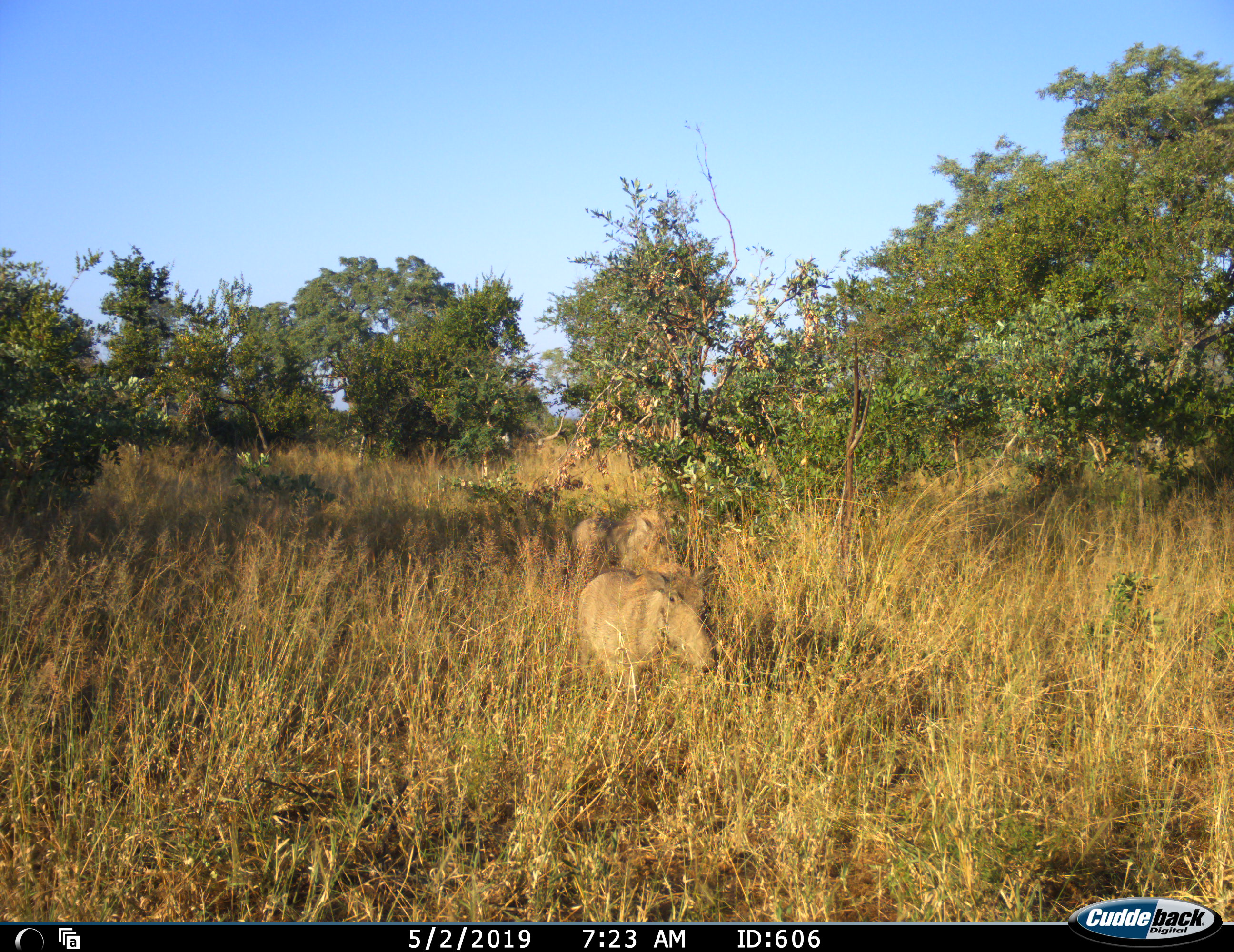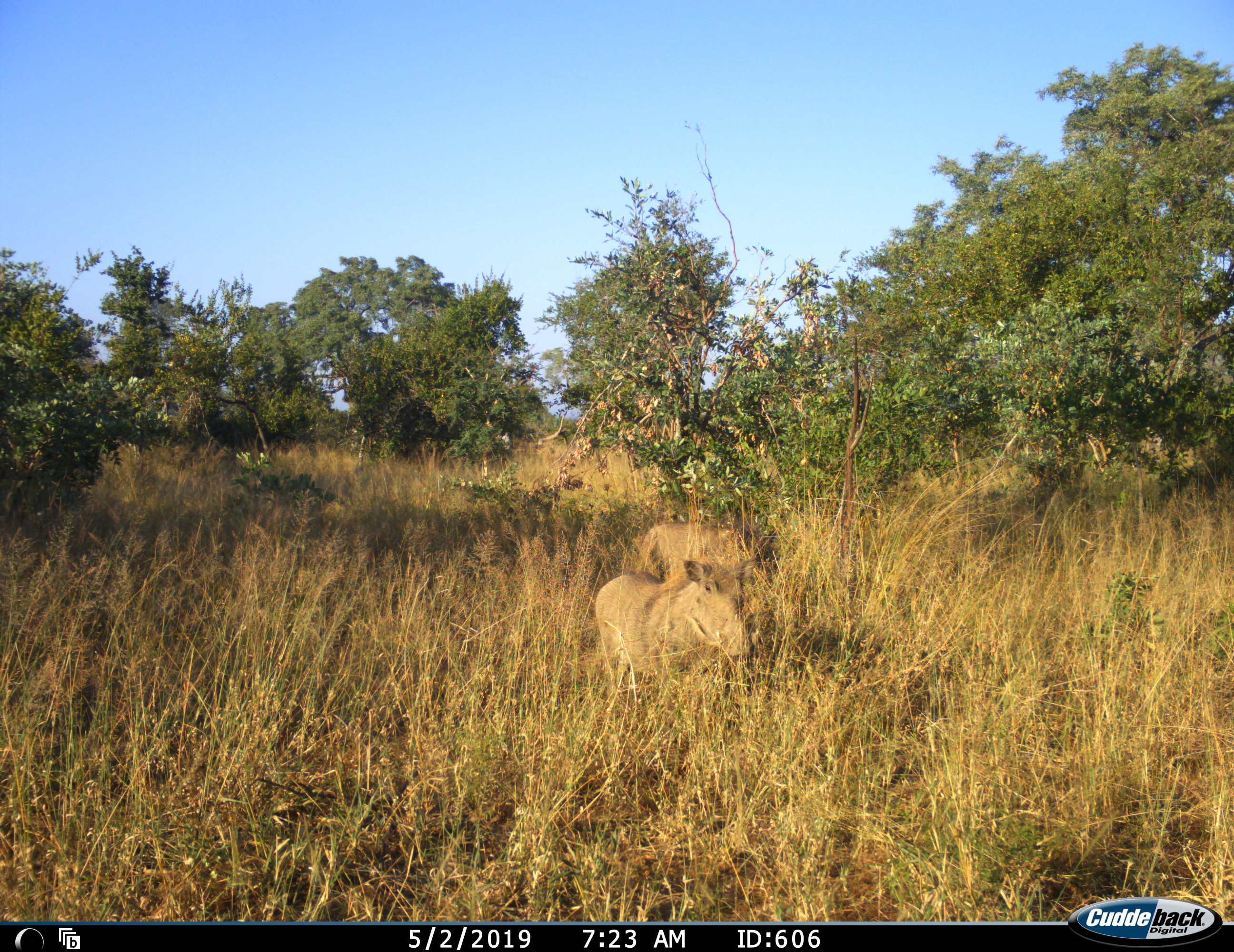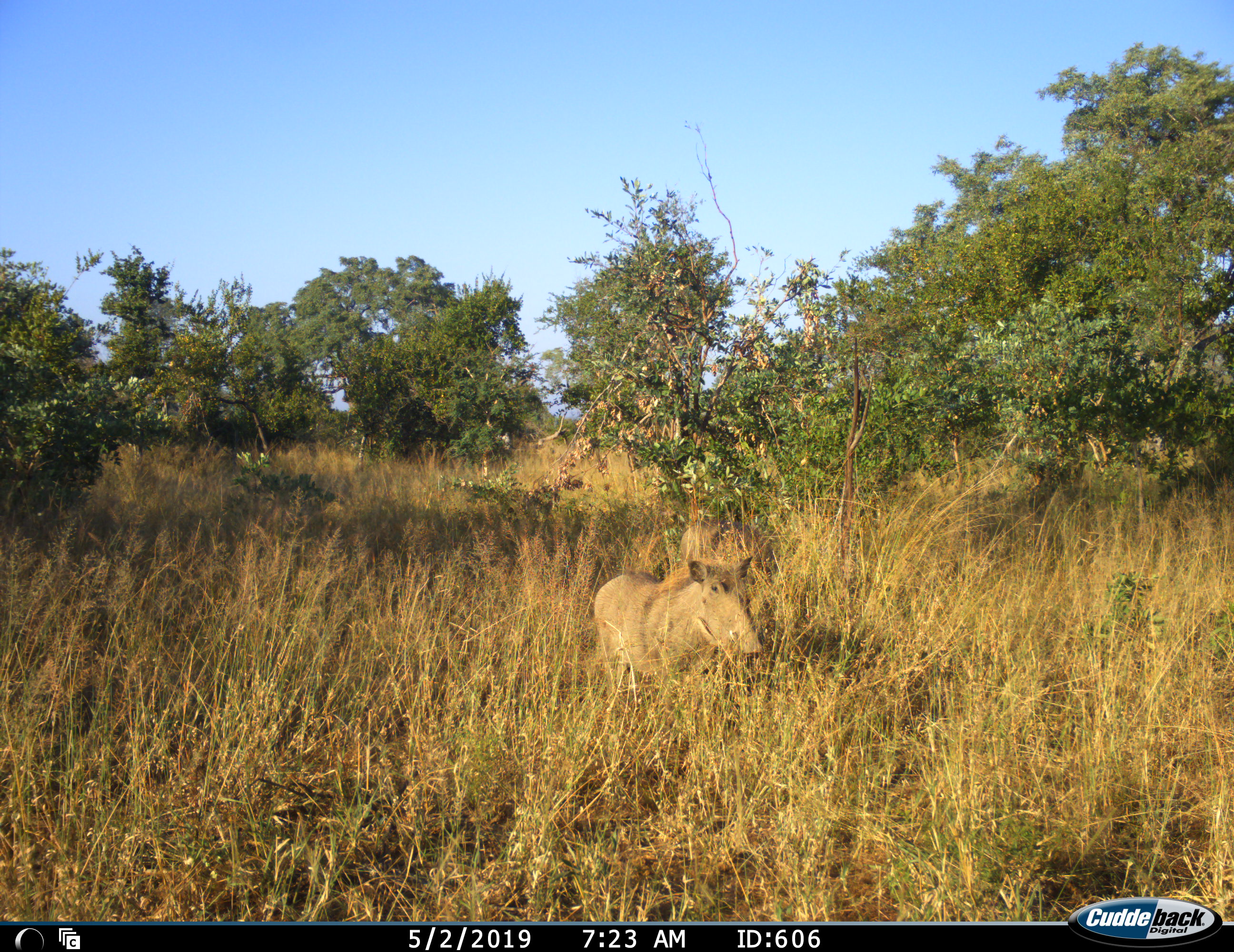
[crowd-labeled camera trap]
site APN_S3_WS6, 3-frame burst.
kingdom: Animalia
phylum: Chordata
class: Mammalia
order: Artiodactyla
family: Suidae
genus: Phacochoerus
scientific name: Phacochoerus africanus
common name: warthog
Warthog (Phacochoerus africanus), count 2. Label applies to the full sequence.